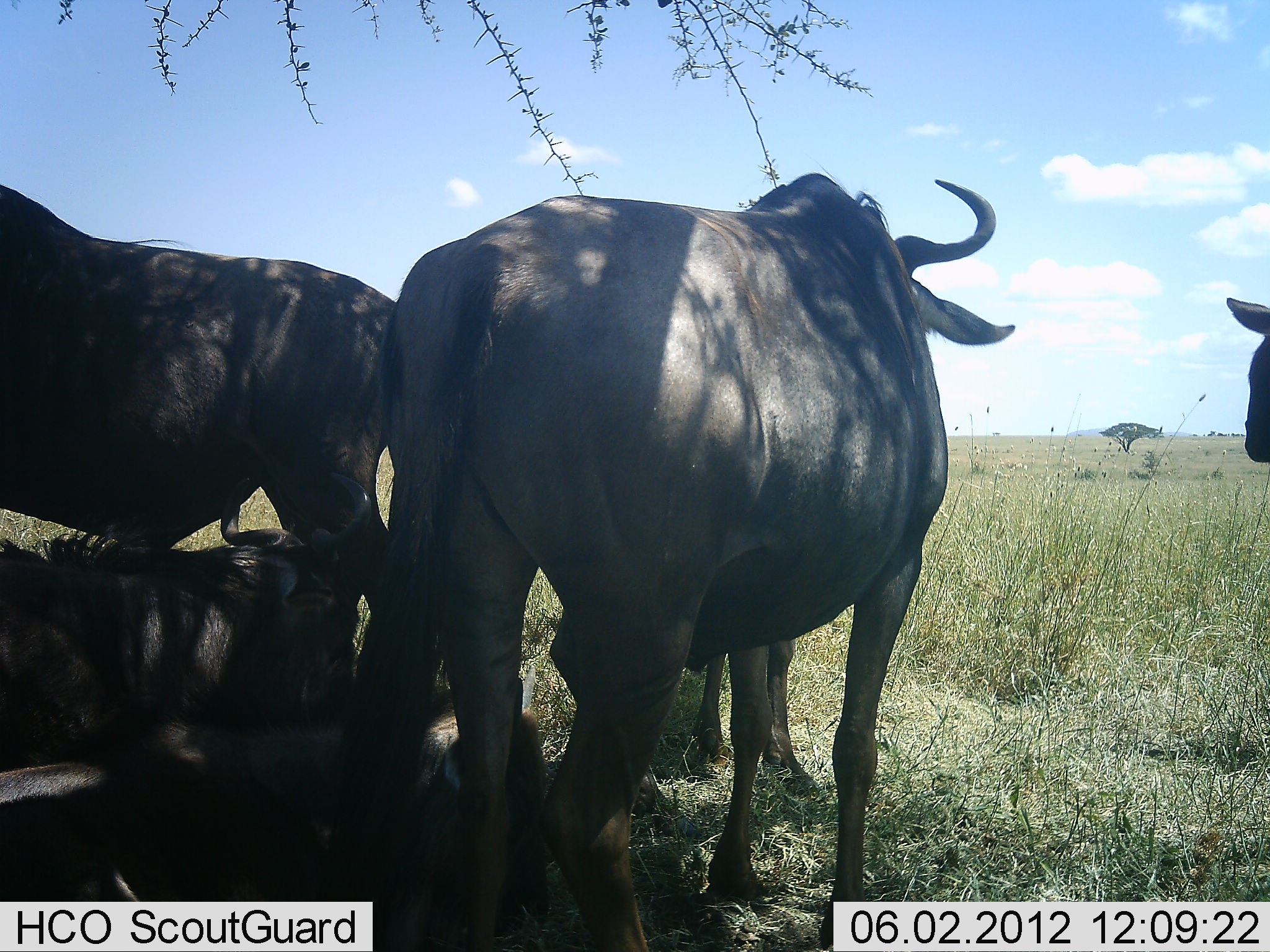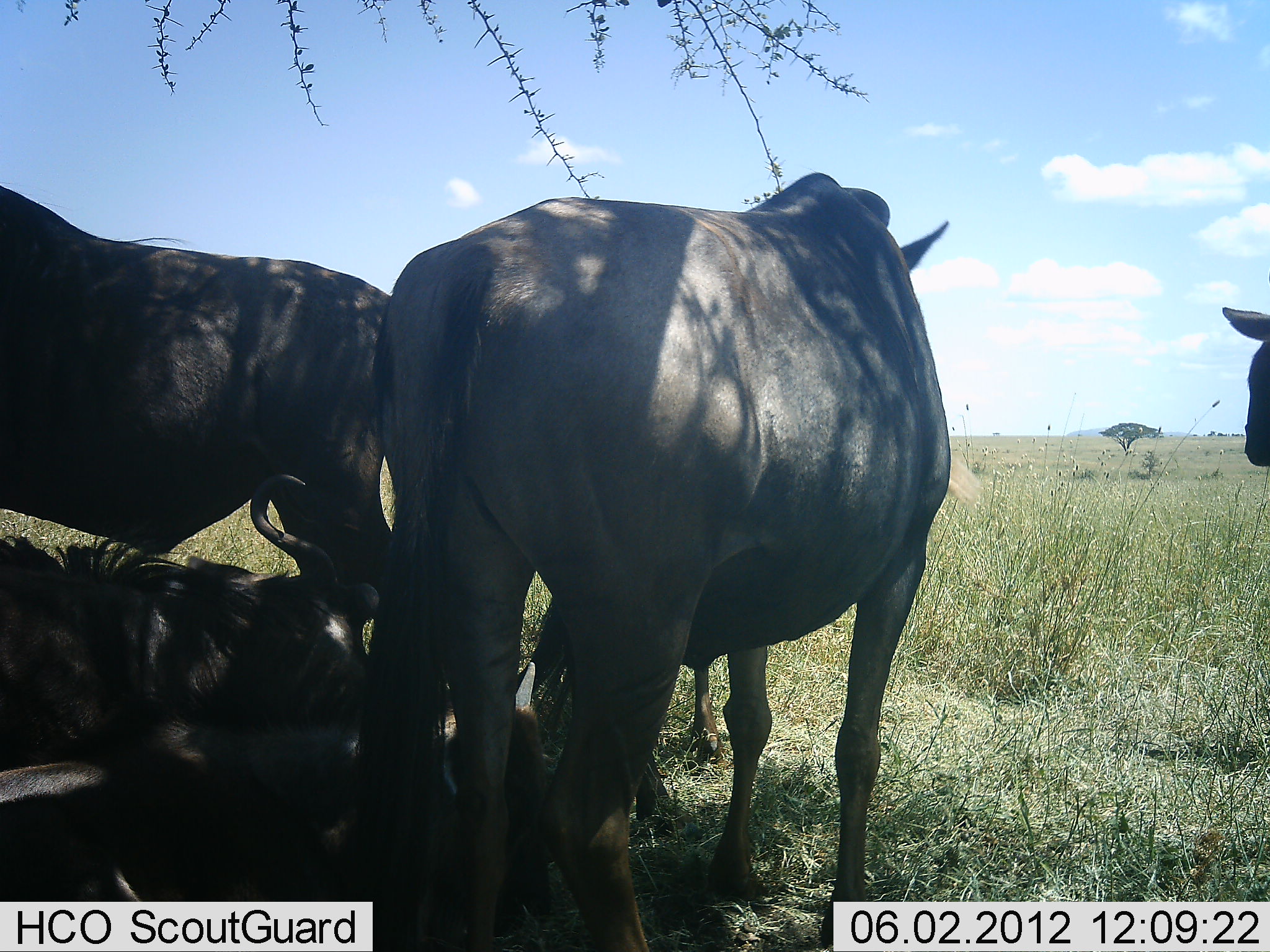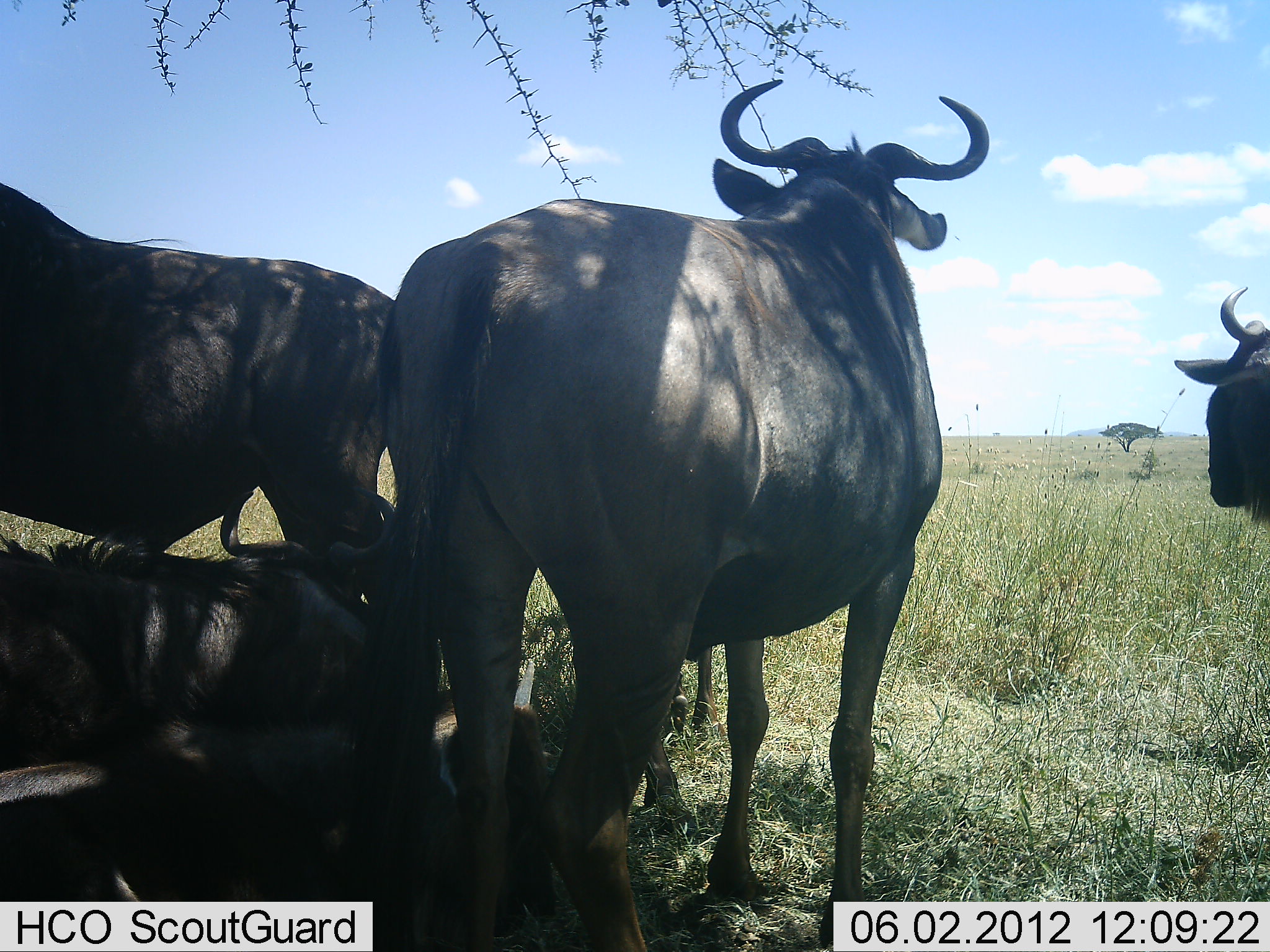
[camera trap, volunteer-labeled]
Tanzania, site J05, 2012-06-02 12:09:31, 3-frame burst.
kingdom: Animalia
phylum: Chordata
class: Mammalia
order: Artiodactyla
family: Bovidae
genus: Connochaetes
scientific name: Connochaetes taurinus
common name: blue wildebeest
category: wildebeest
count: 4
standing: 82%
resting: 82%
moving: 9%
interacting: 0%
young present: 9%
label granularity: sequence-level